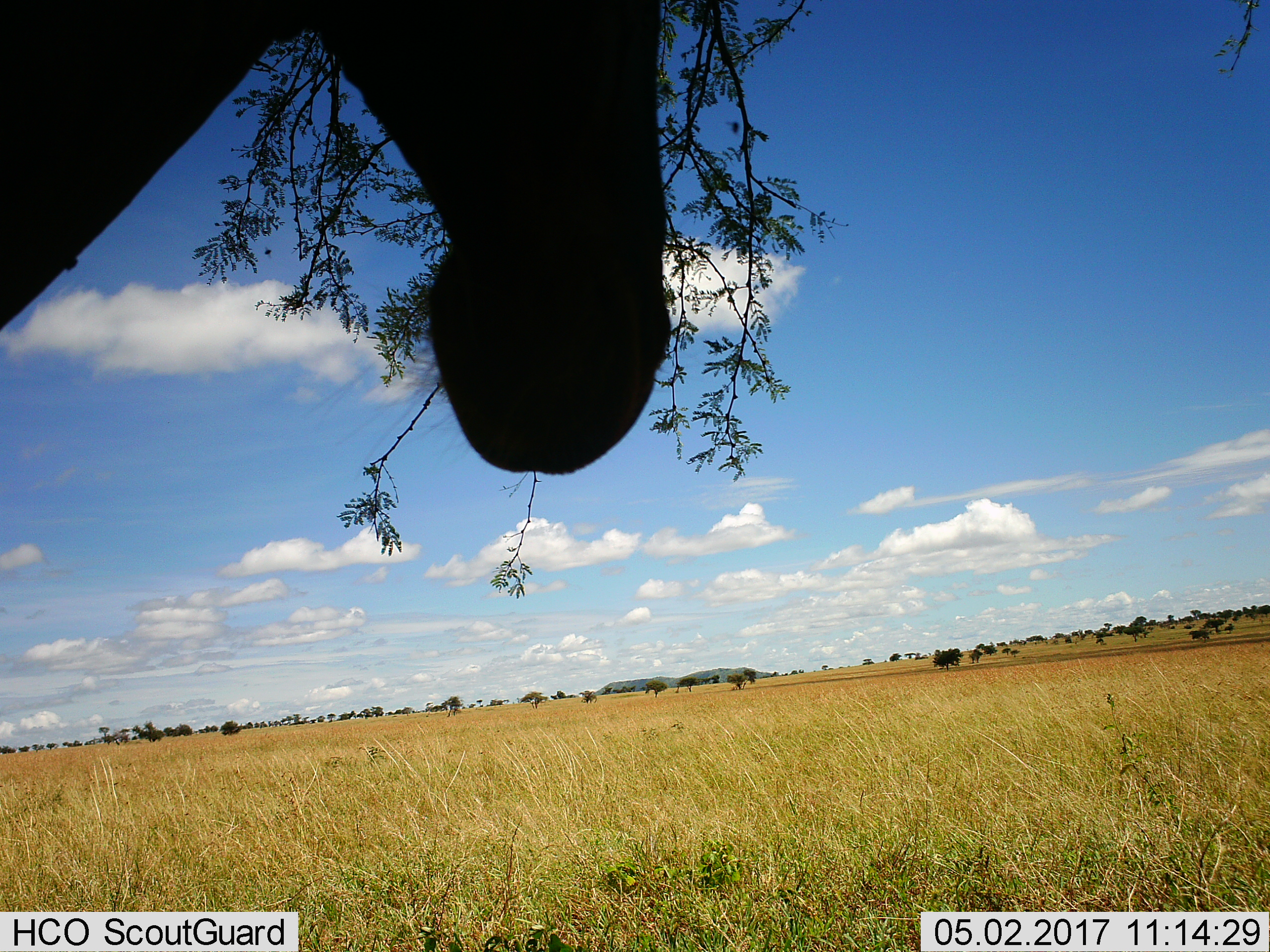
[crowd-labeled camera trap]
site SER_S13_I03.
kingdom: Animalia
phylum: Chordata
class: Mammalia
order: Artiodactyla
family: Bovidae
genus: Alcelaphus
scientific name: Alcelaphus buselaphus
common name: hartebeest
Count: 1.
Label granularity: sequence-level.